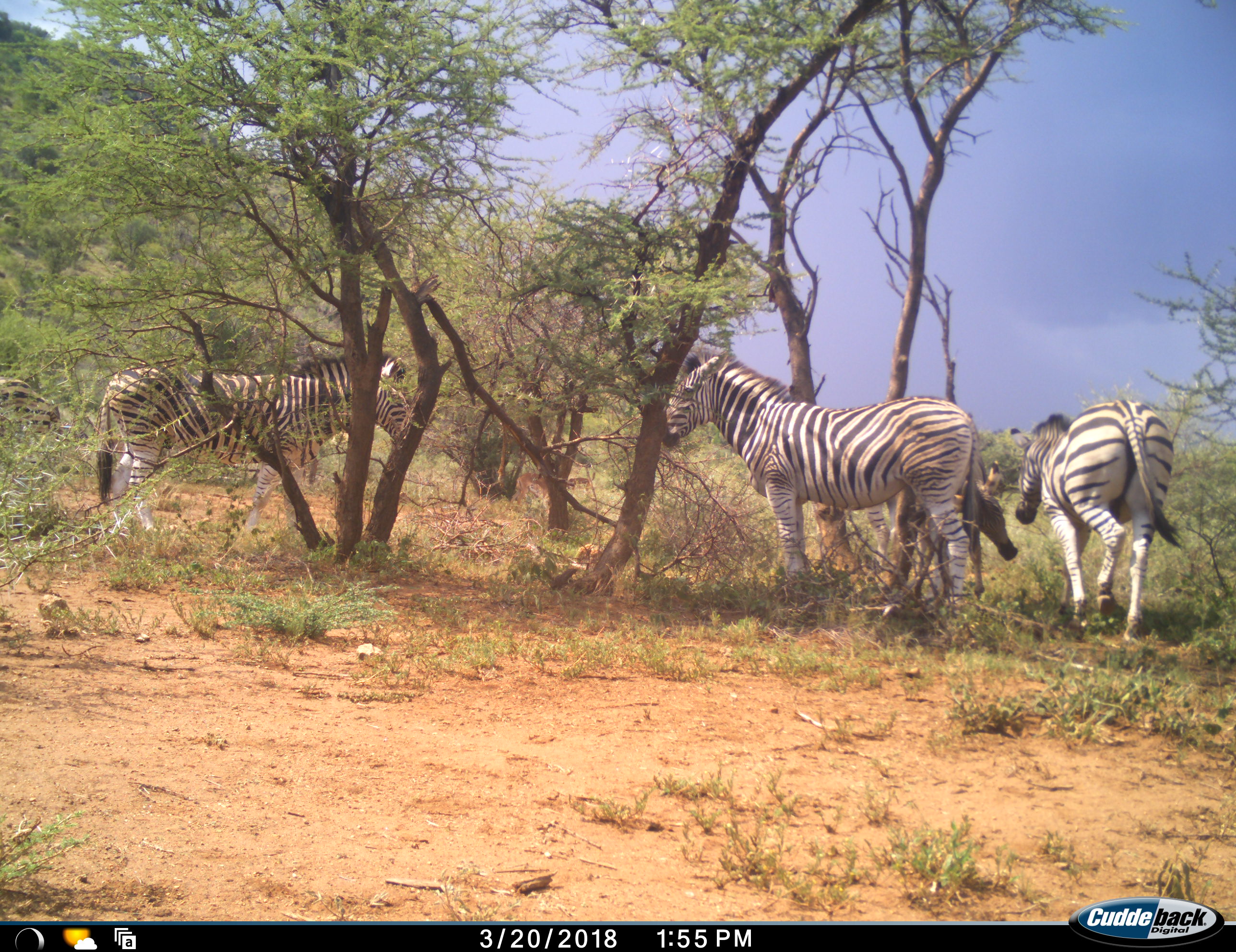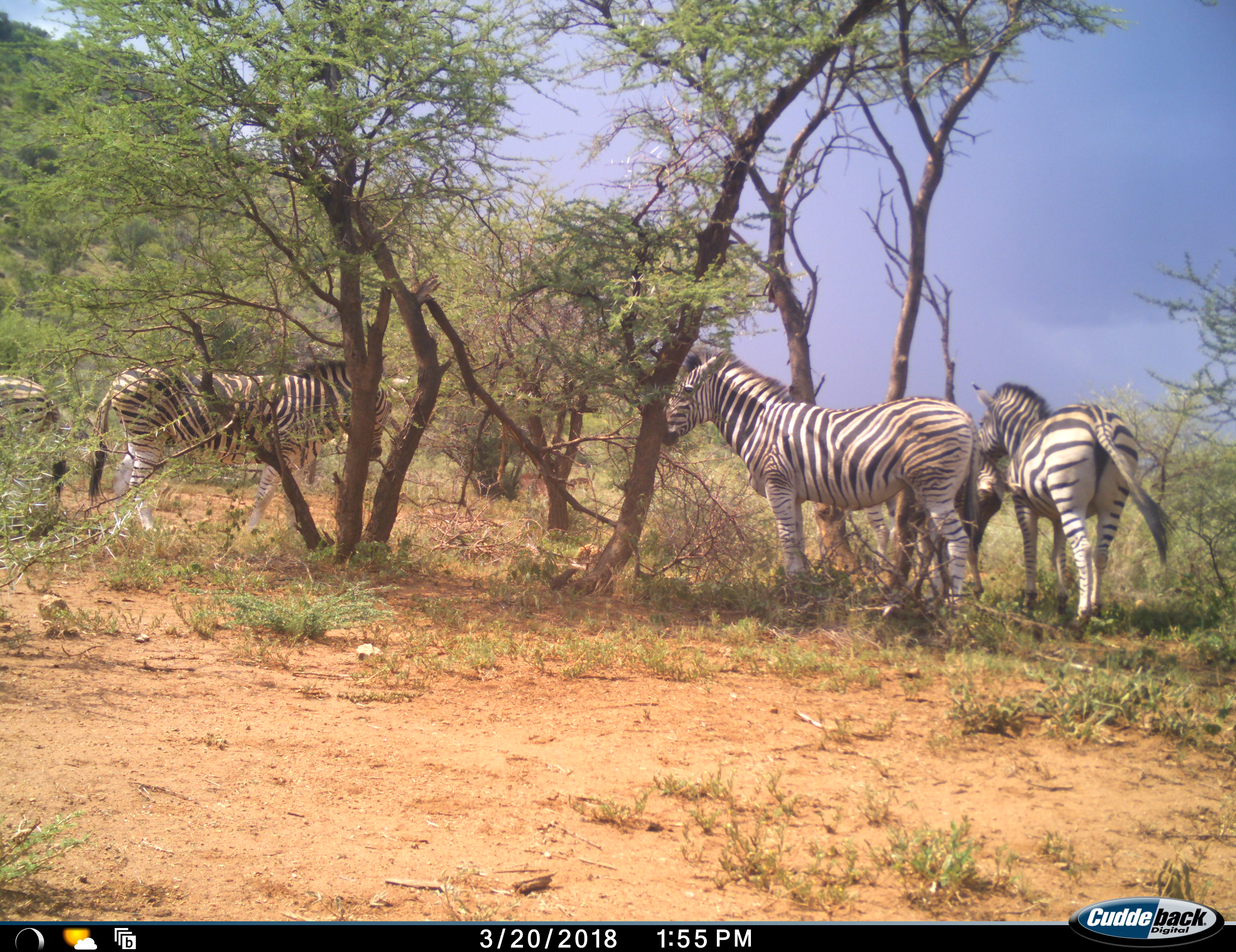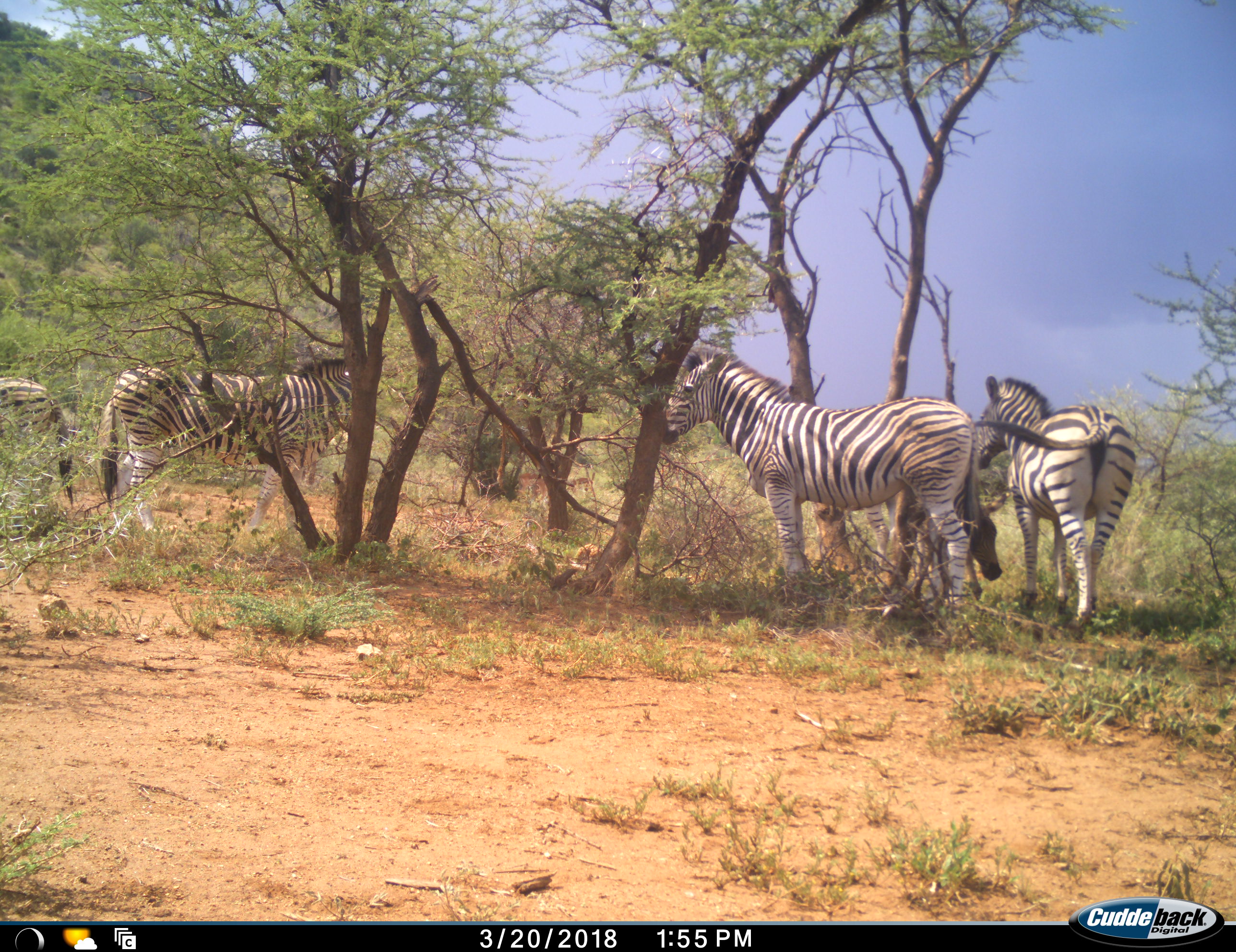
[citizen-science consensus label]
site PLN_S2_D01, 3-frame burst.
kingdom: Animalia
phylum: Chordata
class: Mammalia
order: Perissodactyla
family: Equidae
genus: Equus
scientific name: Equus quagga burchellii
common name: burchell's zebra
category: zebraburchells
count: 5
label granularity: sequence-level